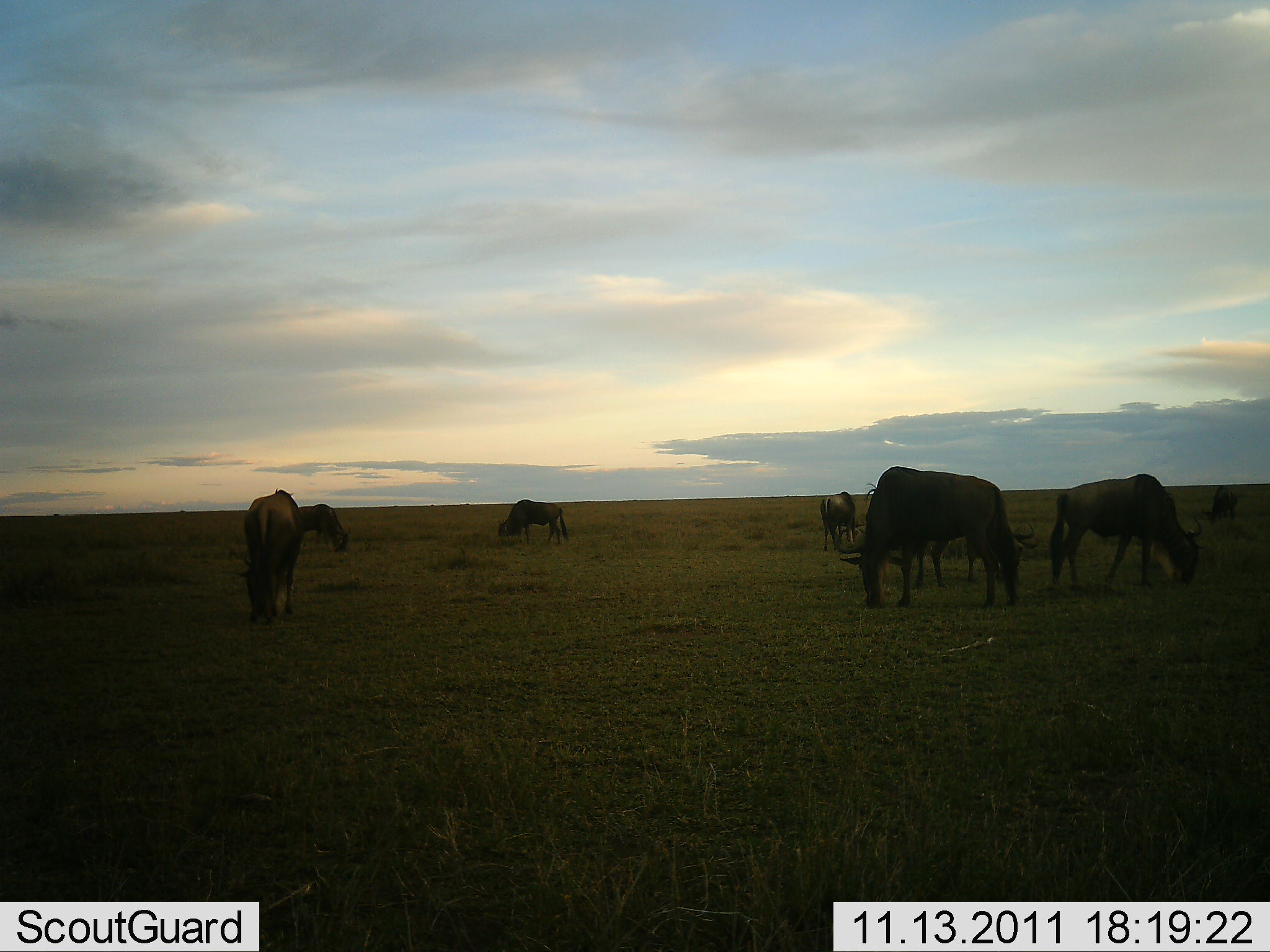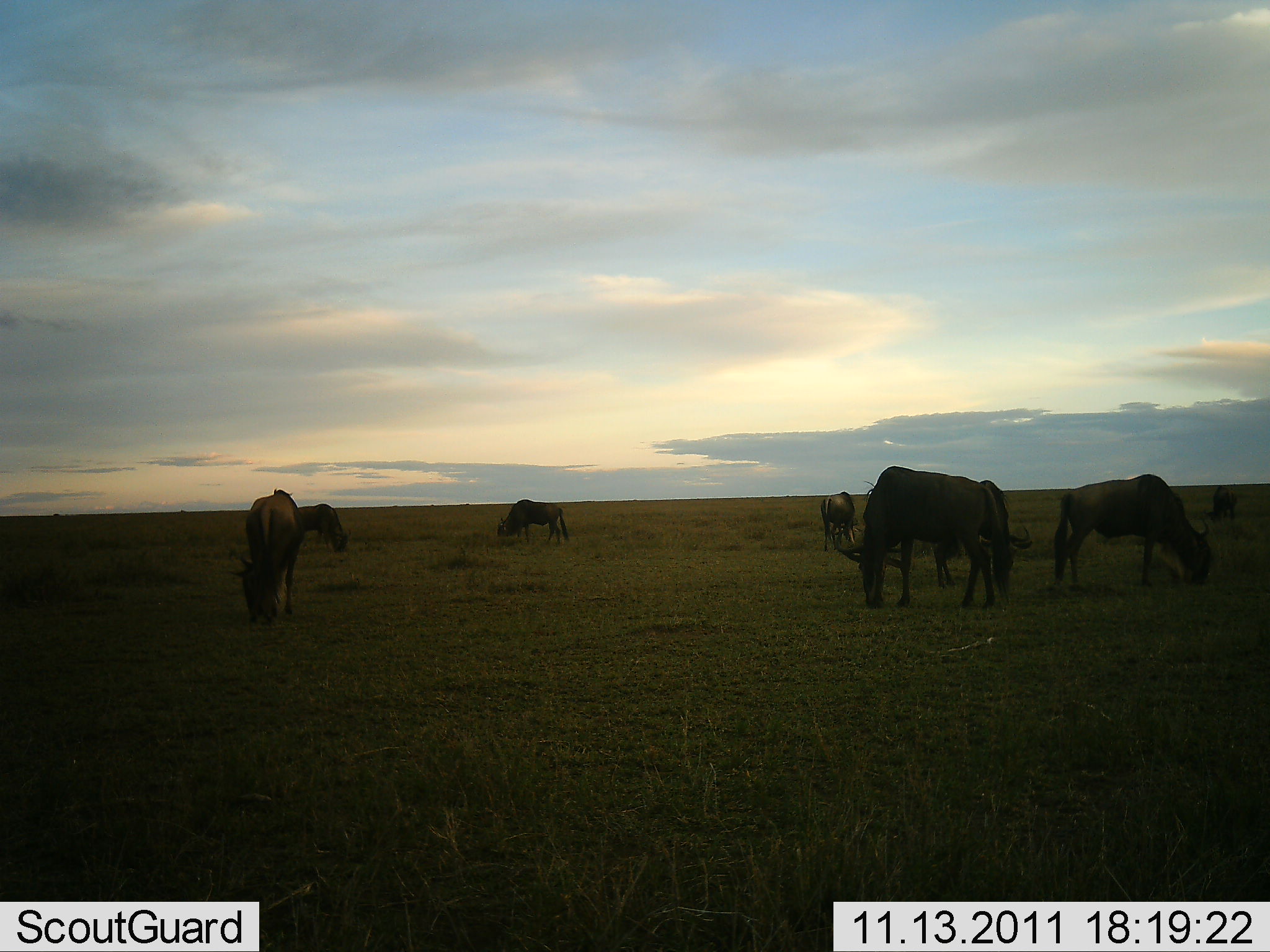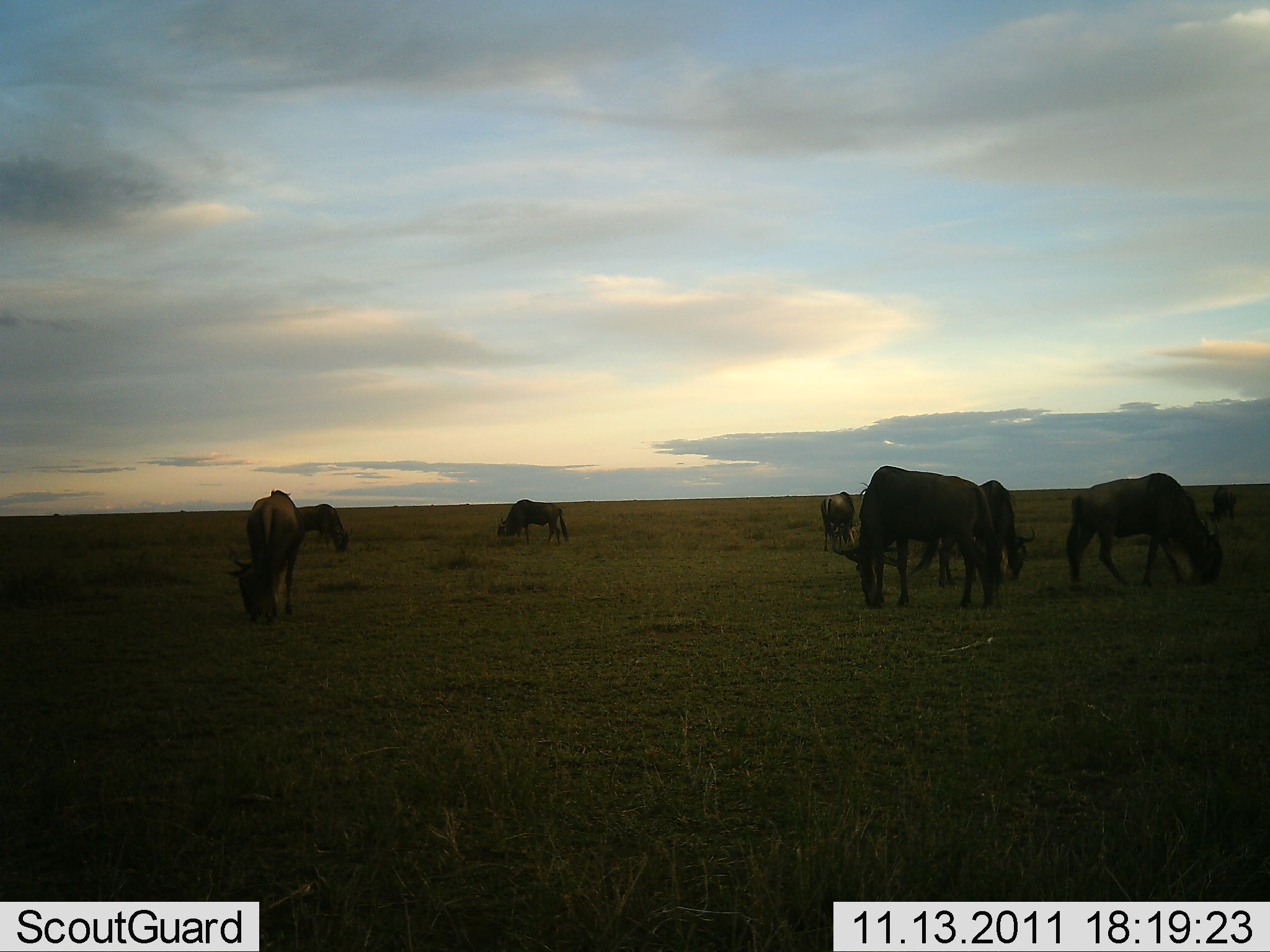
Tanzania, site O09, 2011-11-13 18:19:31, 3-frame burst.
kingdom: Animalia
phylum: Chordata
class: Mammalia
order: Artiodactyla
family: Bovidae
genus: Connochaetes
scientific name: Connochaetes taurinus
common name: blue wildebeest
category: wildebeest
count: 8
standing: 20%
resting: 0%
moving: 10%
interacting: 0%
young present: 0%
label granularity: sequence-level